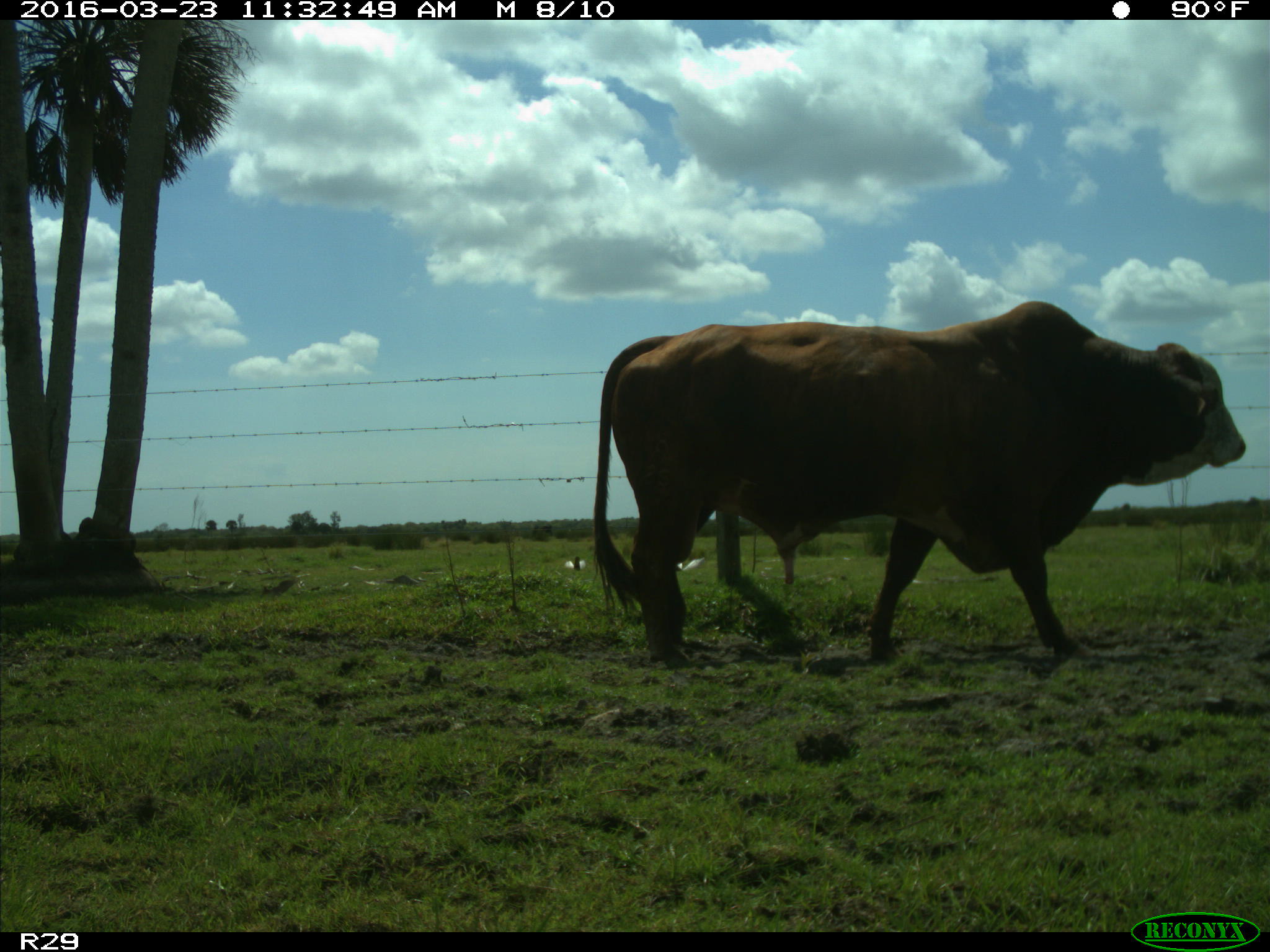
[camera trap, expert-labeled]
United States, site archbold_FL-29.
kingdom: Animalia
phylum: Chordata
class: Mammalia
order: Artiodactyla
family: Bovidae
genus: Bos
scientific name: Bos taurus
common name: domestic cow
Bos taurus (domestic cow).